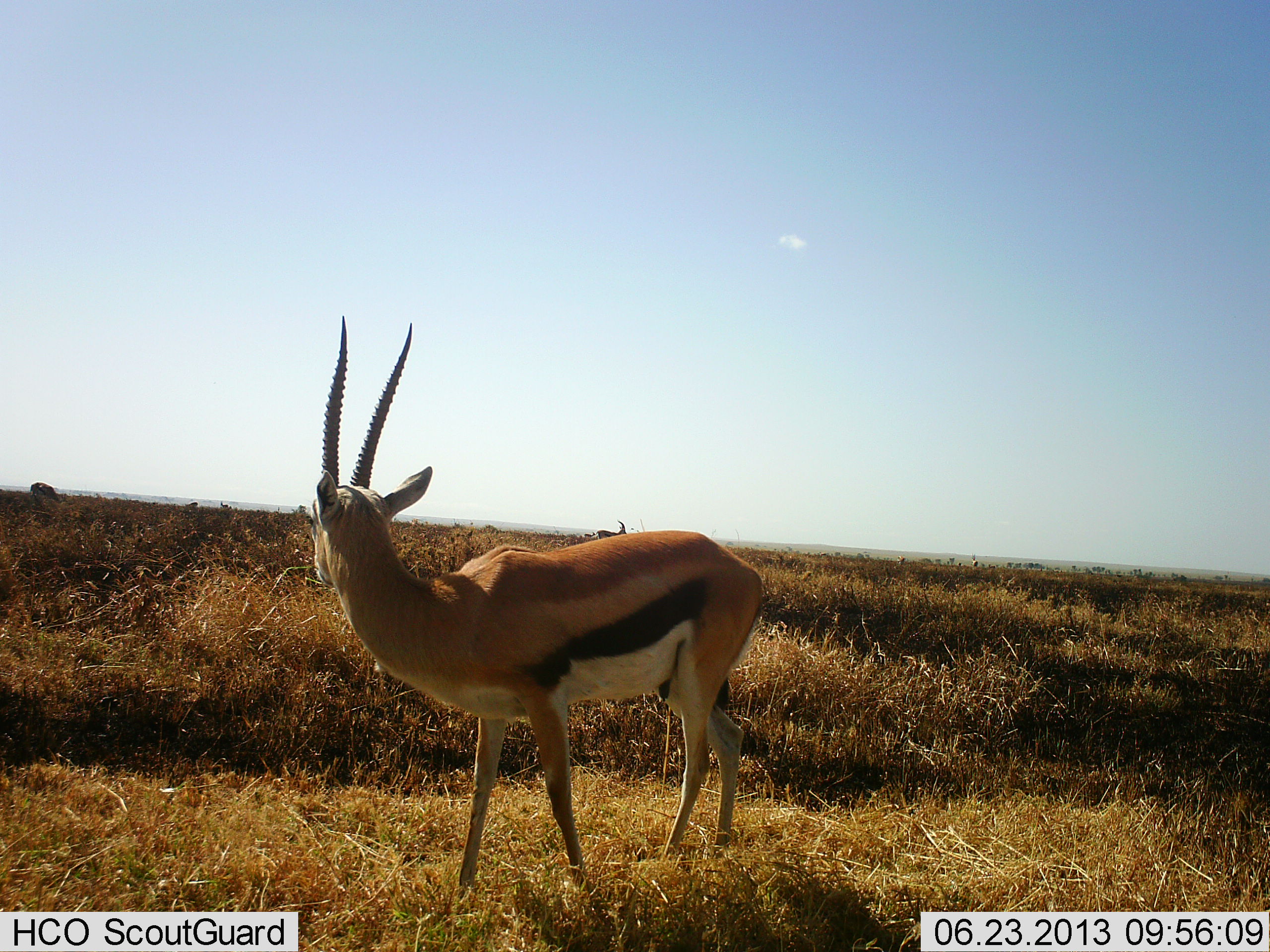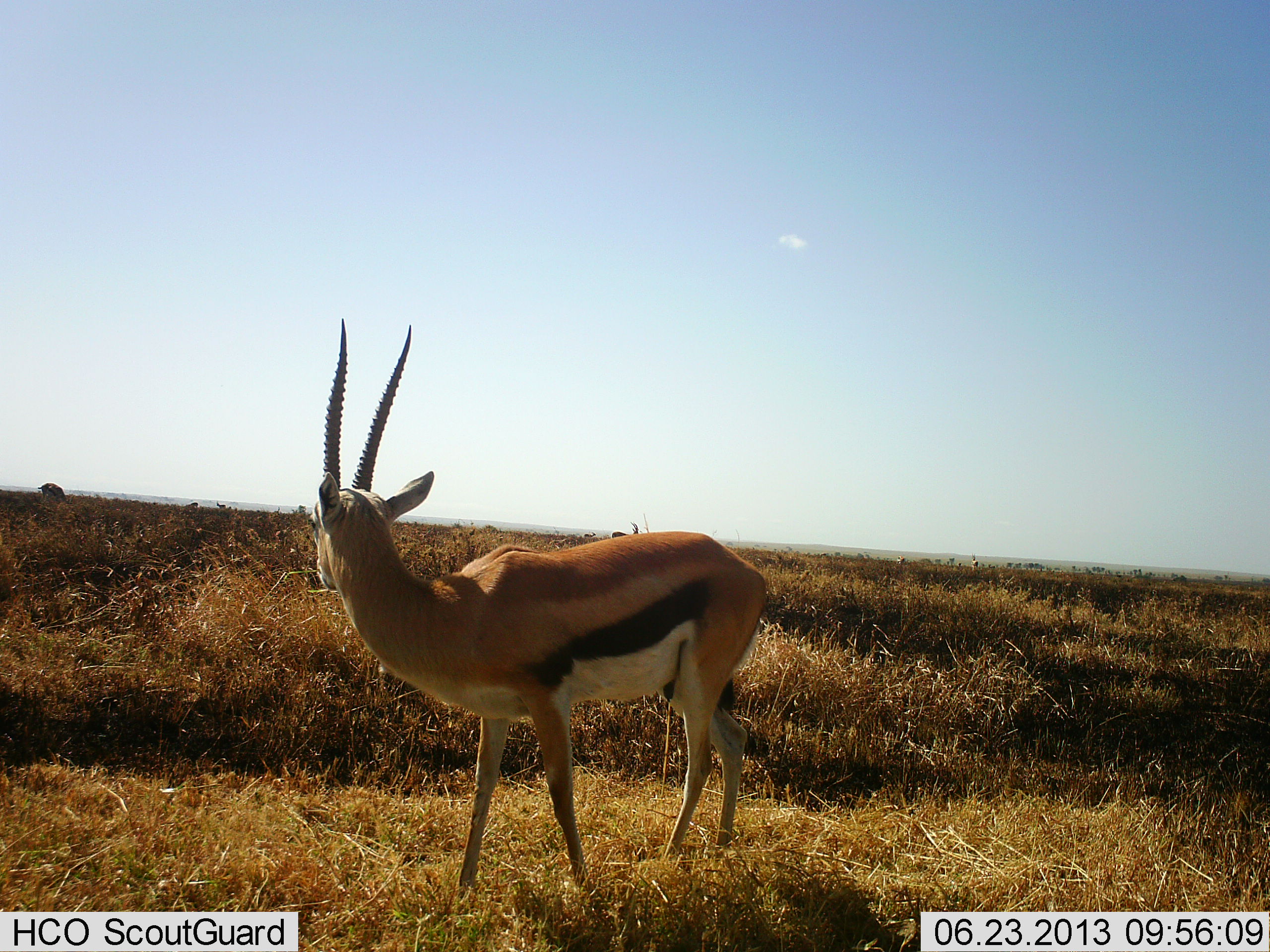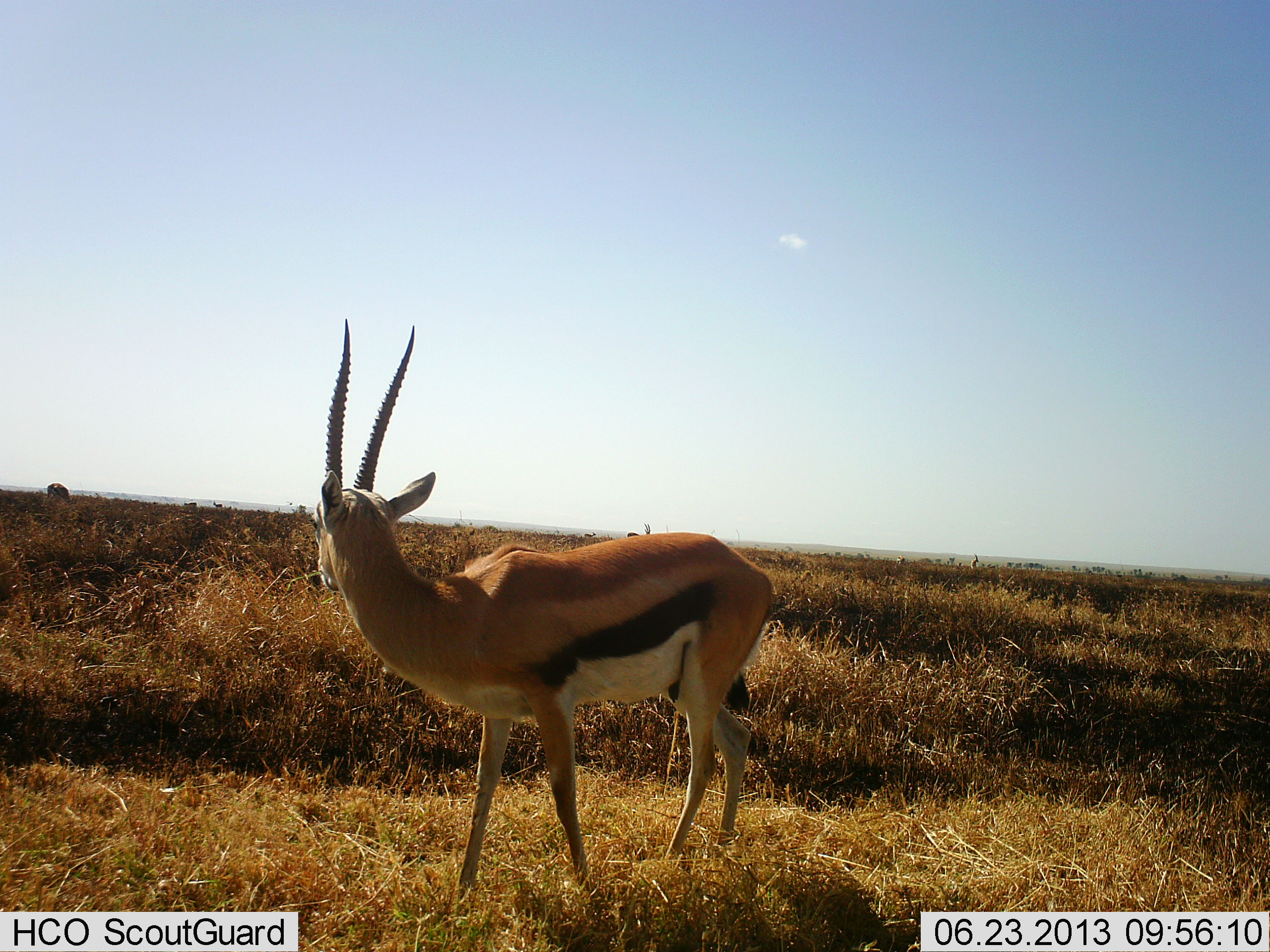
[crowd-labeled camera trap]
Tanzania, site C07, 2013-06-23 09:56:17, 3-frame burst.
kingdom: Animalia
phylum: Chordata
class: Mammalia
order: Artiodactyla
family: Bovidae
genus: Eudorcas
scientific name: Eudorcas thomsonii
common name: thomson's gazelle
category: gazellethomsons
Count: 3.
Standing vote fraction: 96%.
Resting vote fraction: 4%.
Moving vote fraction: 36%.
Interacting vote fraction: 0%.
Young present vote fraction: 0%.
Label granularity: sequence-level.